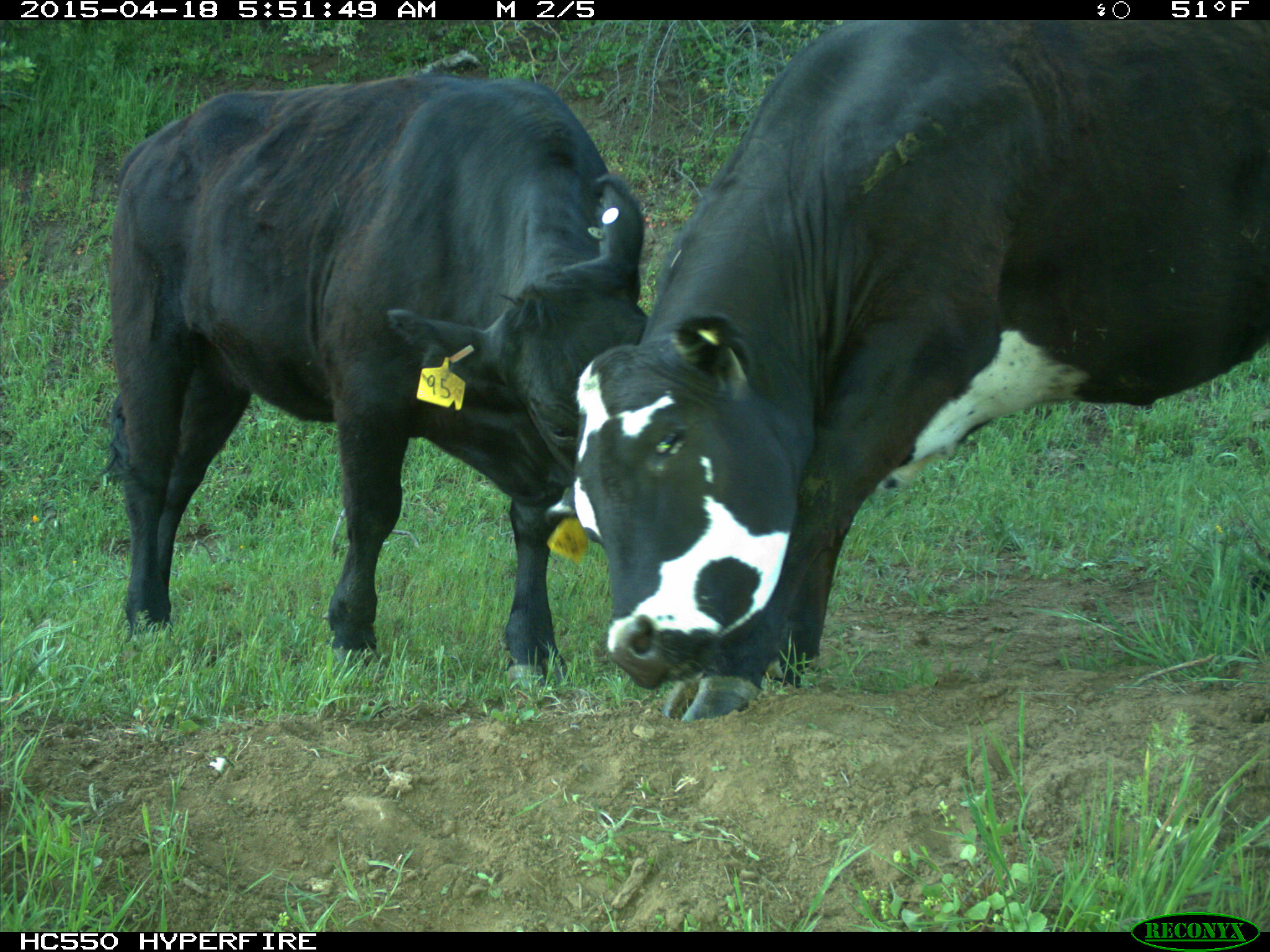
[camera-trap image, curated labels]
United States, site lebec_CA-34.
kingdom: Animalia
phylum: Chordata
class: Mammalia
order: Artiodactyla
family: Bovidae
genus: Bos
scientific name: Bos taurus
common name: domestic cow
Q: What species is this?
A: Bos taurus (domestic cow).